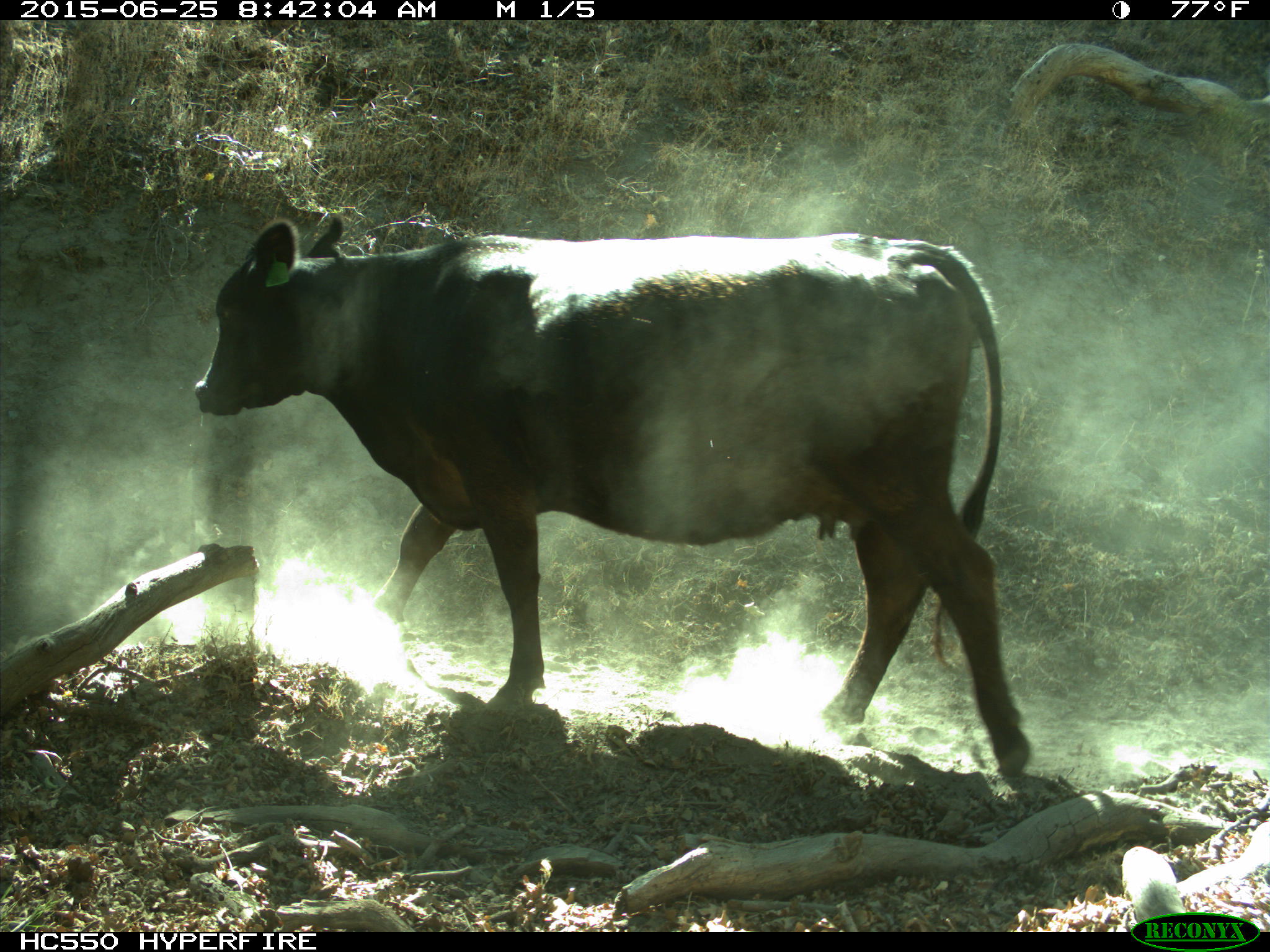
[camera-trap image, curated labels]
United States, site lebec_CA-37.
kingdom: Animalia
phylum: Chordata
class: Mammalia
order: Artiodactyla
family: Bovidae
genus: Bos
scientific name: Bos taurus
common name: domestic cow